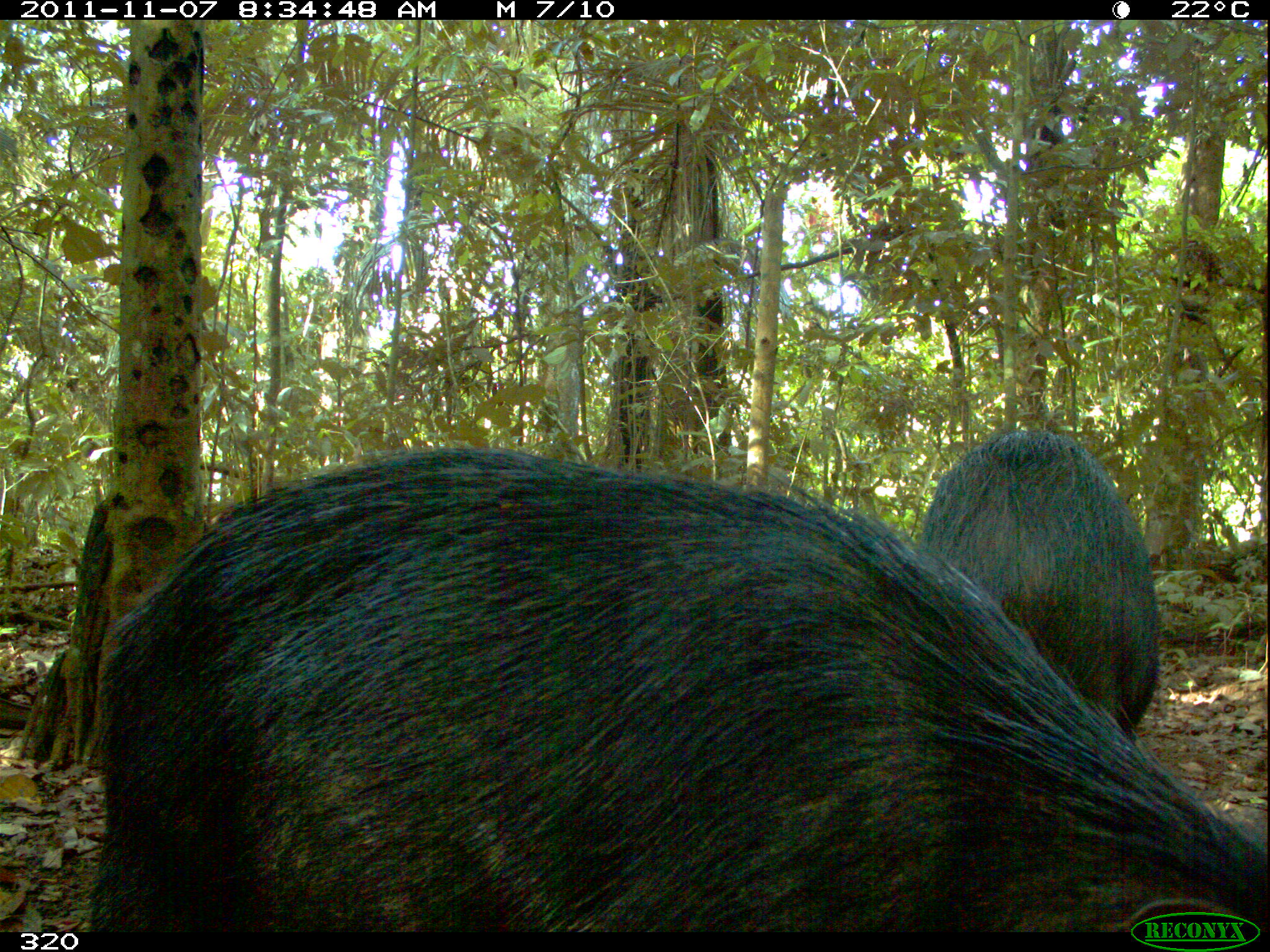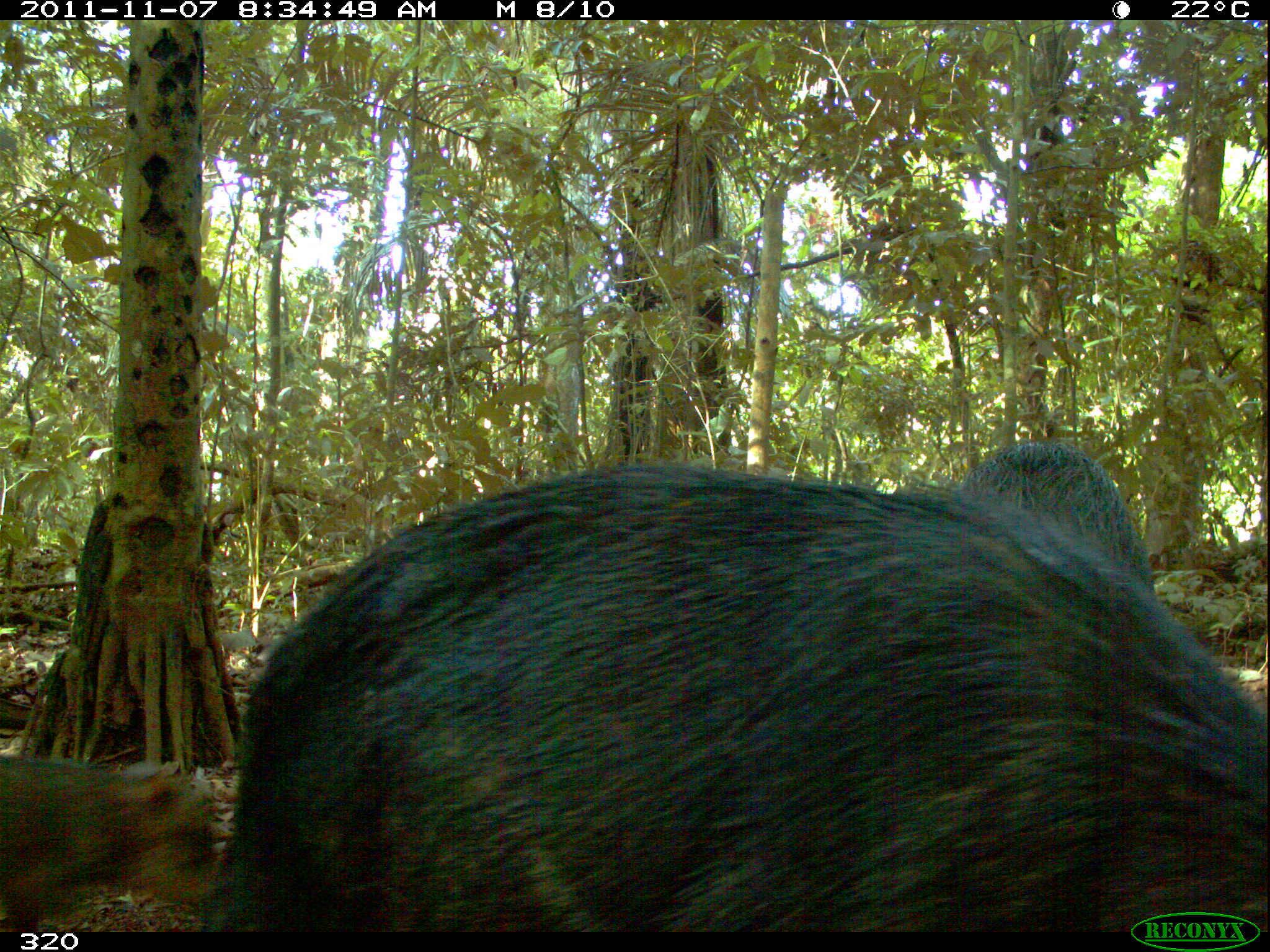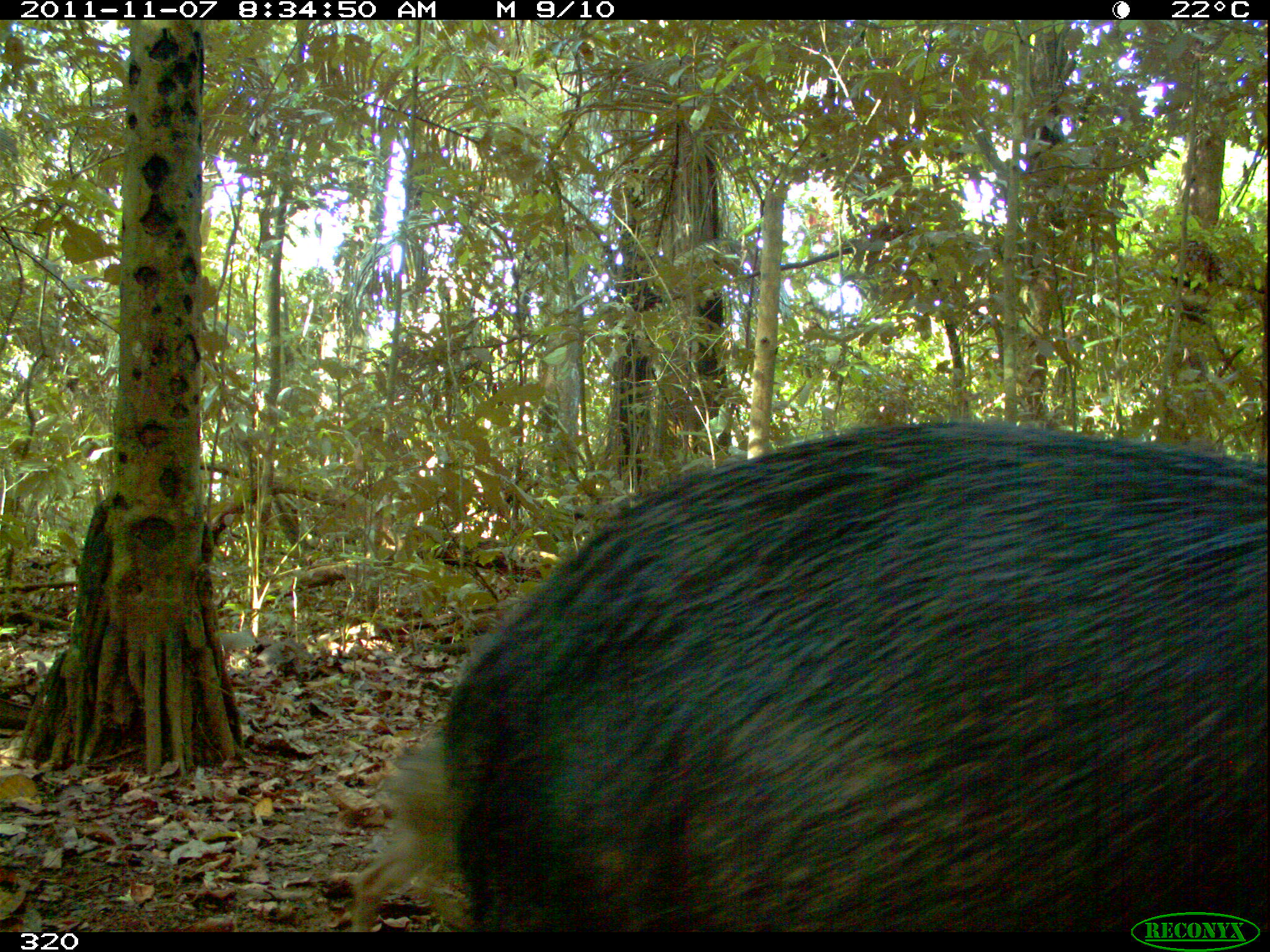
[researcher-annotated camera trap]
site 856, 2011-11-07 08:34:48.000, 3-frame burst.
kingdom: Animalia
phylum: Chordata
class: Mammalia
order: Artiodactyla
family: Tayassuidae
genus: Tayassu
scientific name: Tayassu pecari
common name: white-lipped peccary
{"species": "Tayassu pecari (white-lipped peccary)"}